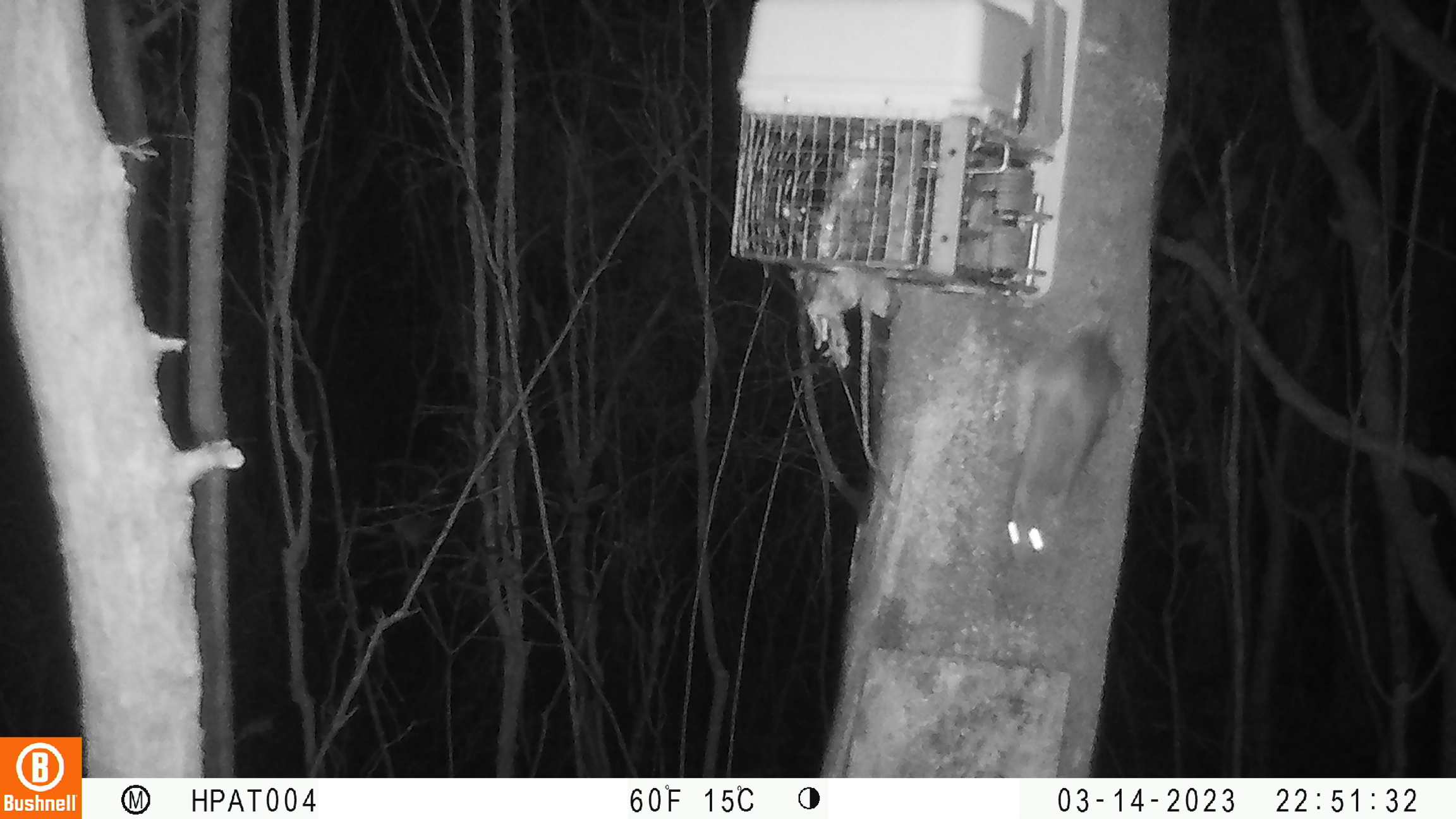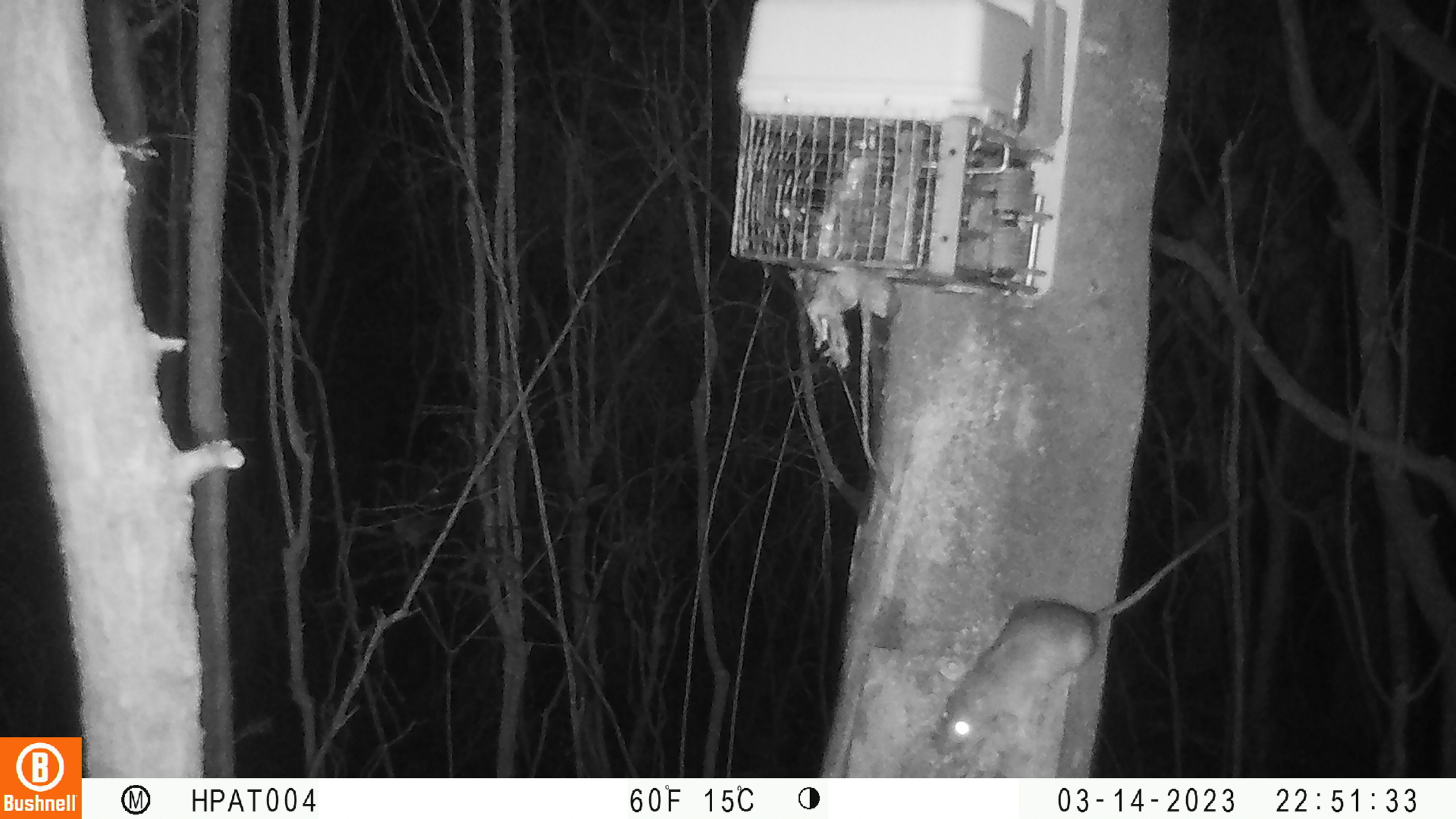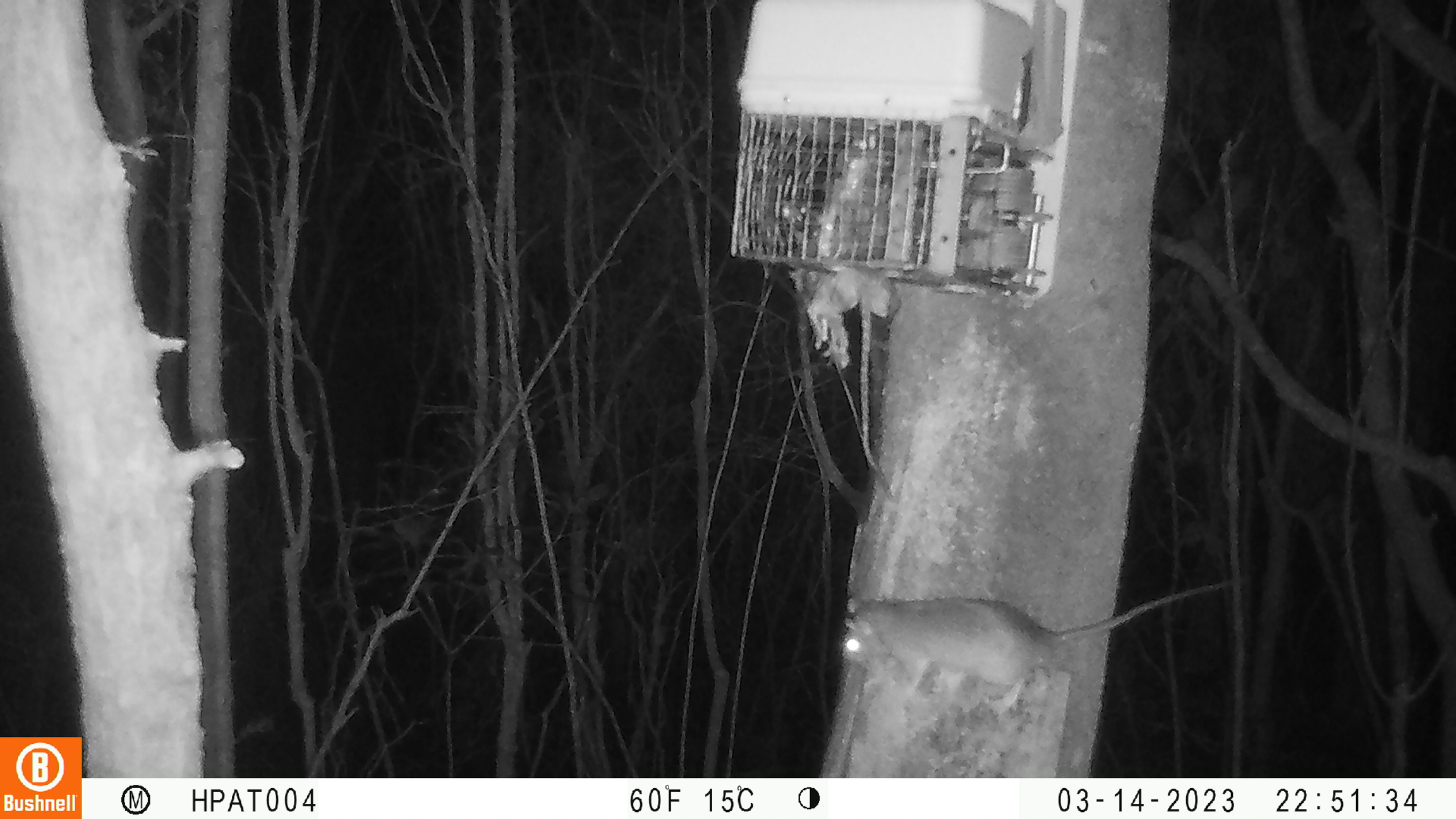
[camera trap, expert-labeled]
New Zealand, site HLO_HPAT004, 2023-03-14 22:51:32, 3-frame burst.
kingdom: Animalia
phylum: Chordata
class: Mammalia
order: Rodentia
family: Muridae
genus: Rattus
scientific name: Rattus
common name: rat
Rat (Rattus).